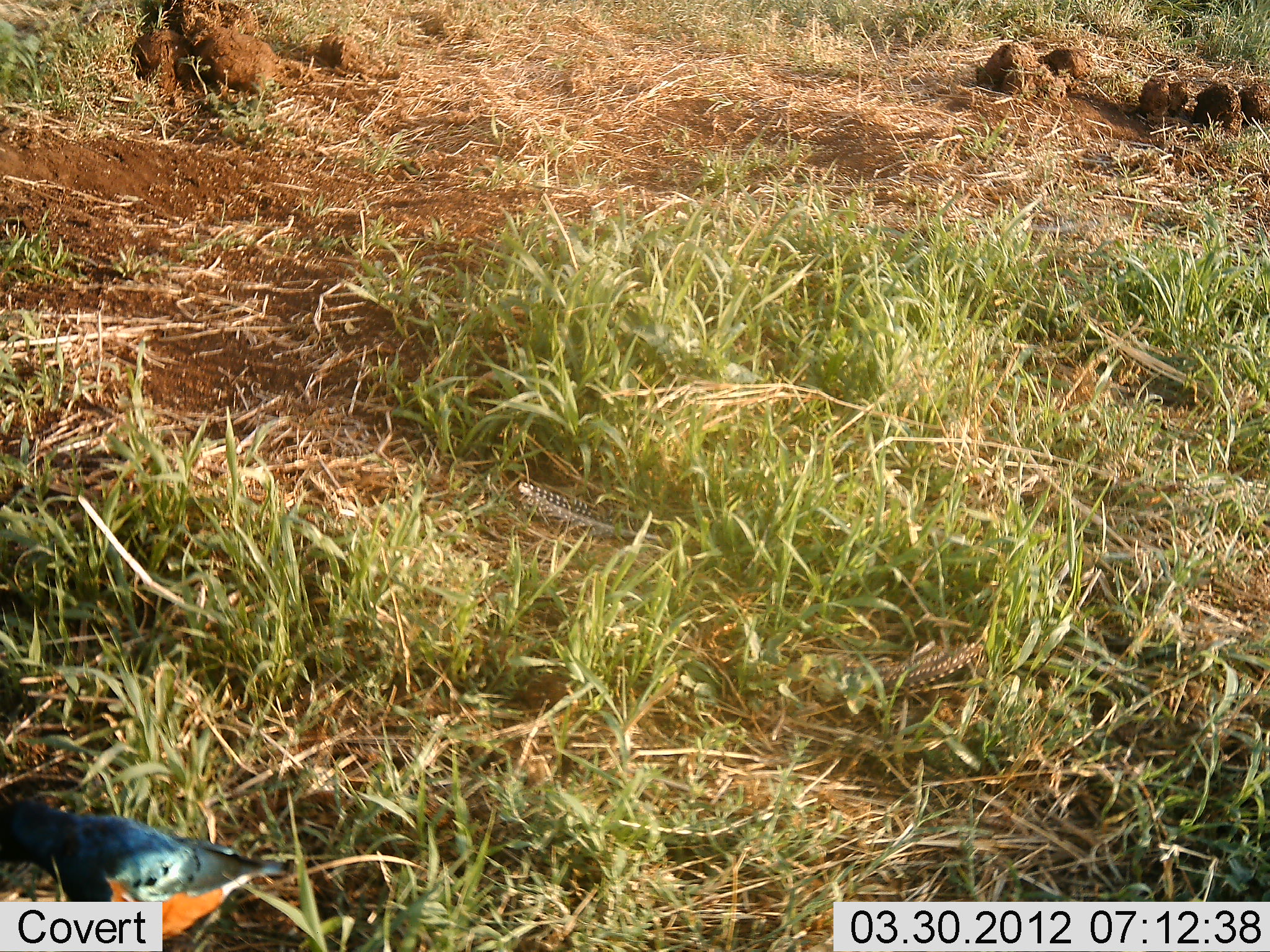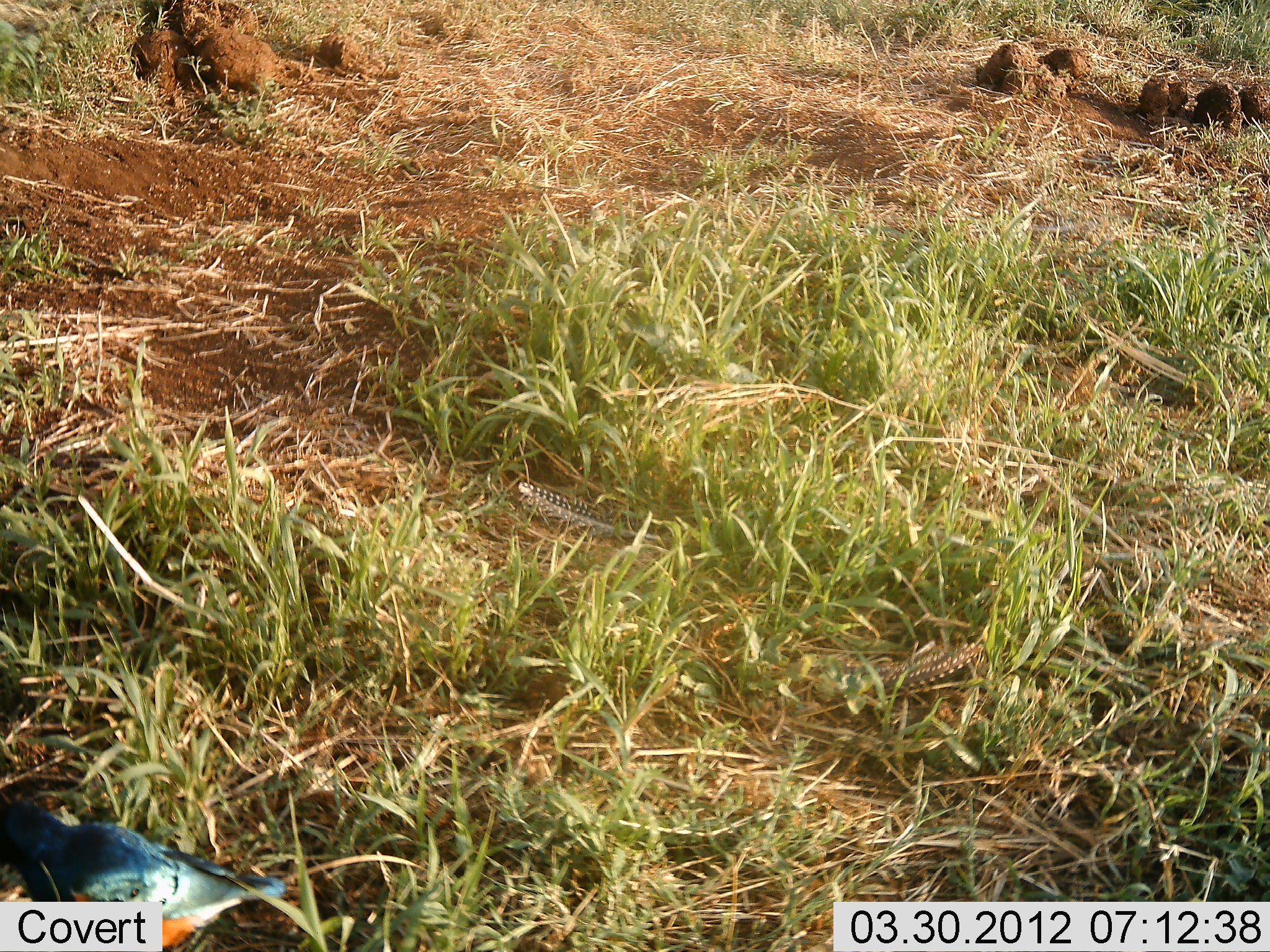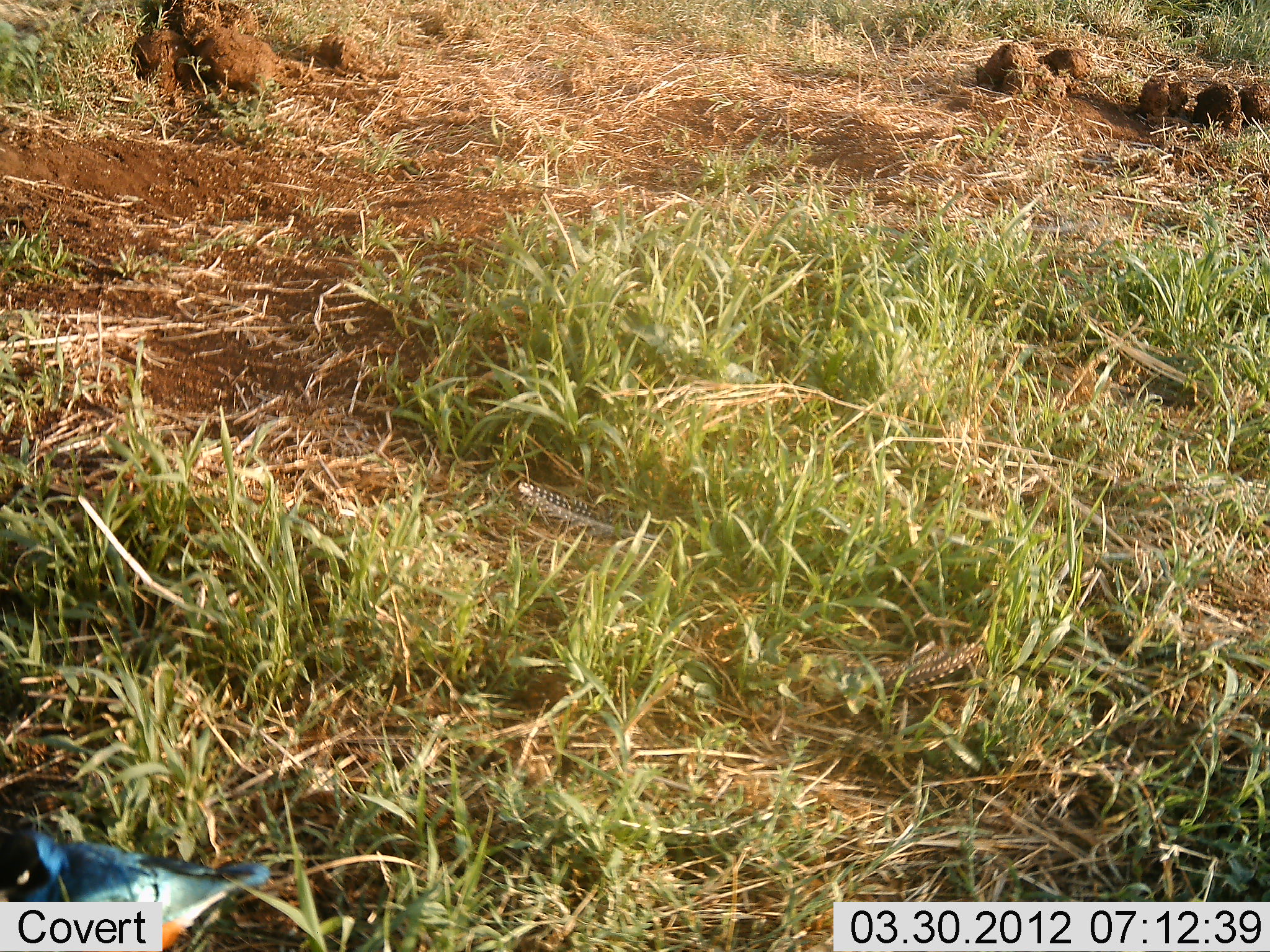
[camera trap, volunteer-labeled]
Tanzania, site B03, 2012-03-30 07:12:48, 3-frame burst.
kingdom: Animalia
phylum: Chordata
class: Aves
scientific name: Aves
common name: bird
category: otherbird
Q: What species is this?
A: Otherbird (bird) (Aves).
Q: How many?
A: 1.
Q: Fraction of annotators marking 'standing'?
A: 61%.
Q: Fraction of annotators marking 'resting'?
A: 0%.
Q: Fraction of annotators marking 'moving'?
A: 28%.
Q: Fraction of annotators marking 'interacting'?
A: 6%.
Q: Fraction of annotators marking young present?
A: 0%.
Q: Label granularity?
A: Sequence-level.